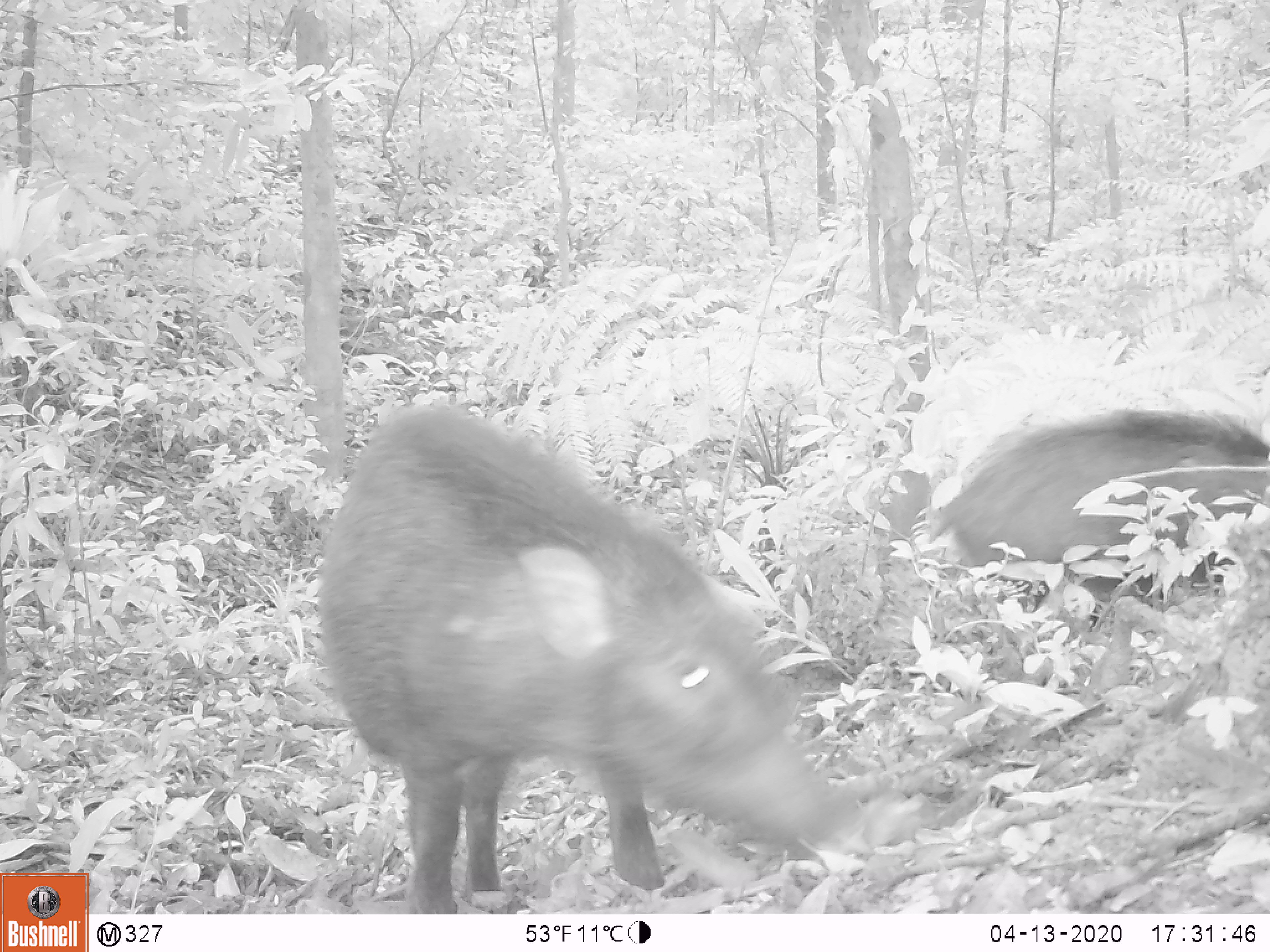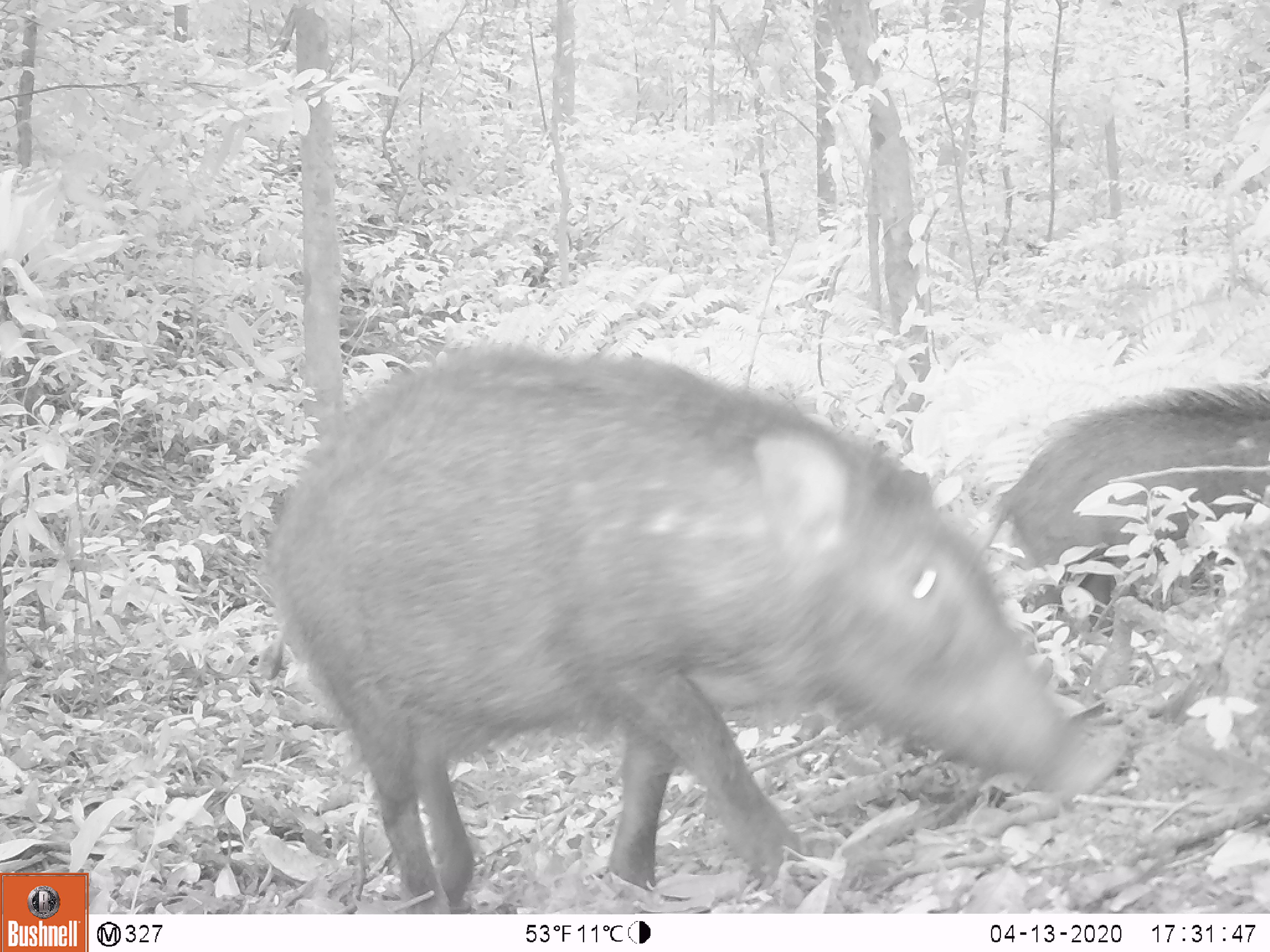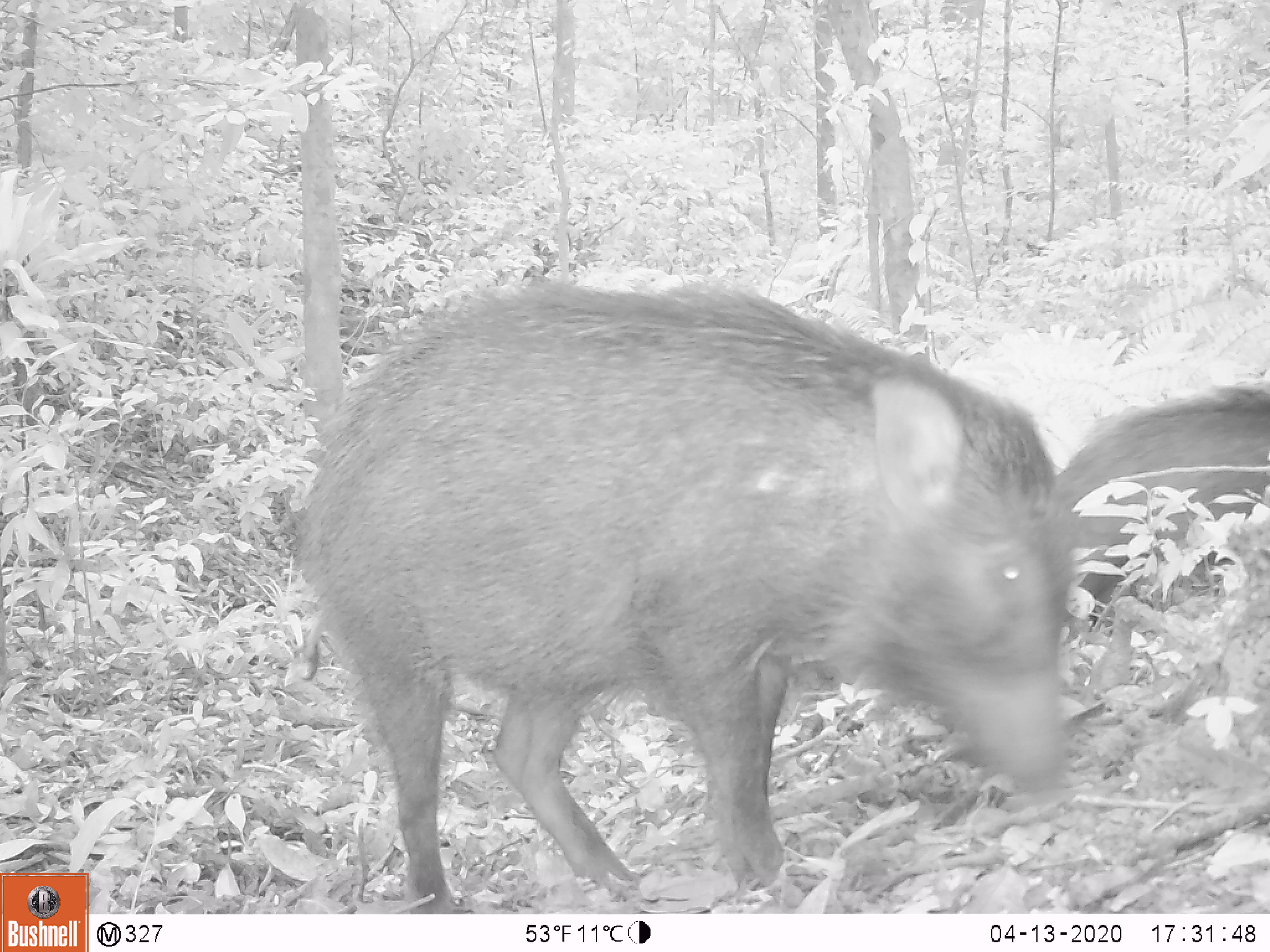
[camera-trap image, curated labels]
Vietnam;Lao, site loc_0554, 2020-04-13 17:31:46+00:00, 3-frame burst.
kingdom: Animalia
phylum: Chordata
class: Mammalia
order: Artiodactyla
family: Suidae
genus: Sus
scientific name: Sus scrofa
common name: eurasian wild pig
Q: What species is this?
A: Eurasian wild pig (Sus scrofa).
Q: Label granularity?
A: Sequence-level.